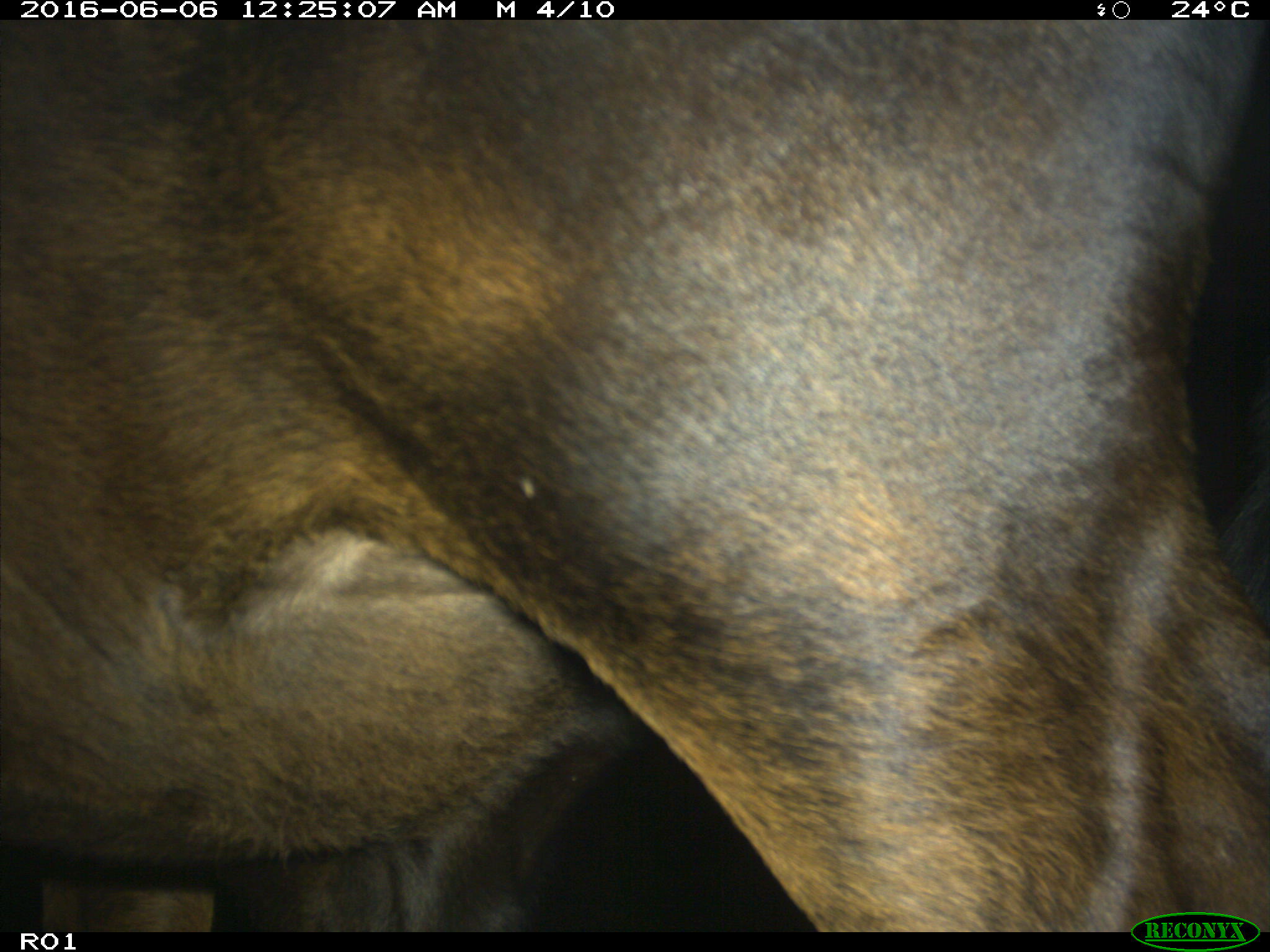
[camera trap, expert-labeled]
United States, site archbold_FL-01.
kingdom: Animalia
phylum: Chordata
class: Mammalia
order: Artiodactyla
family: Bovidae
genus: Bos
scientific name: Bos taurus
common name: domestic cow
Bos taurus (domestic cow).